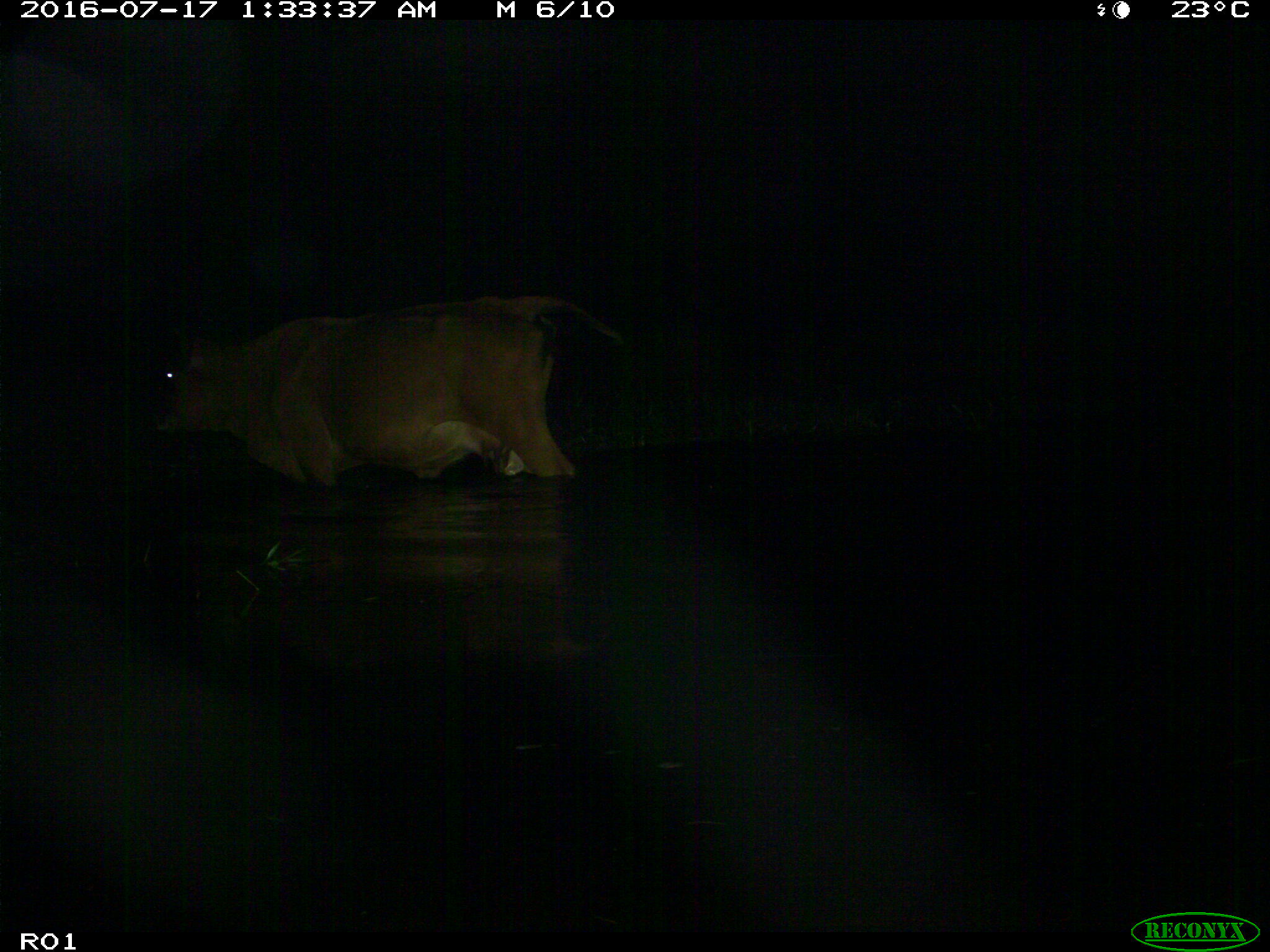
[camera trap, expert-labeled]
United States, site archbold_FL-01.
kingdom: Animalia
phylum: Chordata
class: Mammalia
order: Artiodactyla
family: Bovidae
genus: Bos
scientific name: Bos taurus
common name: domestic cow